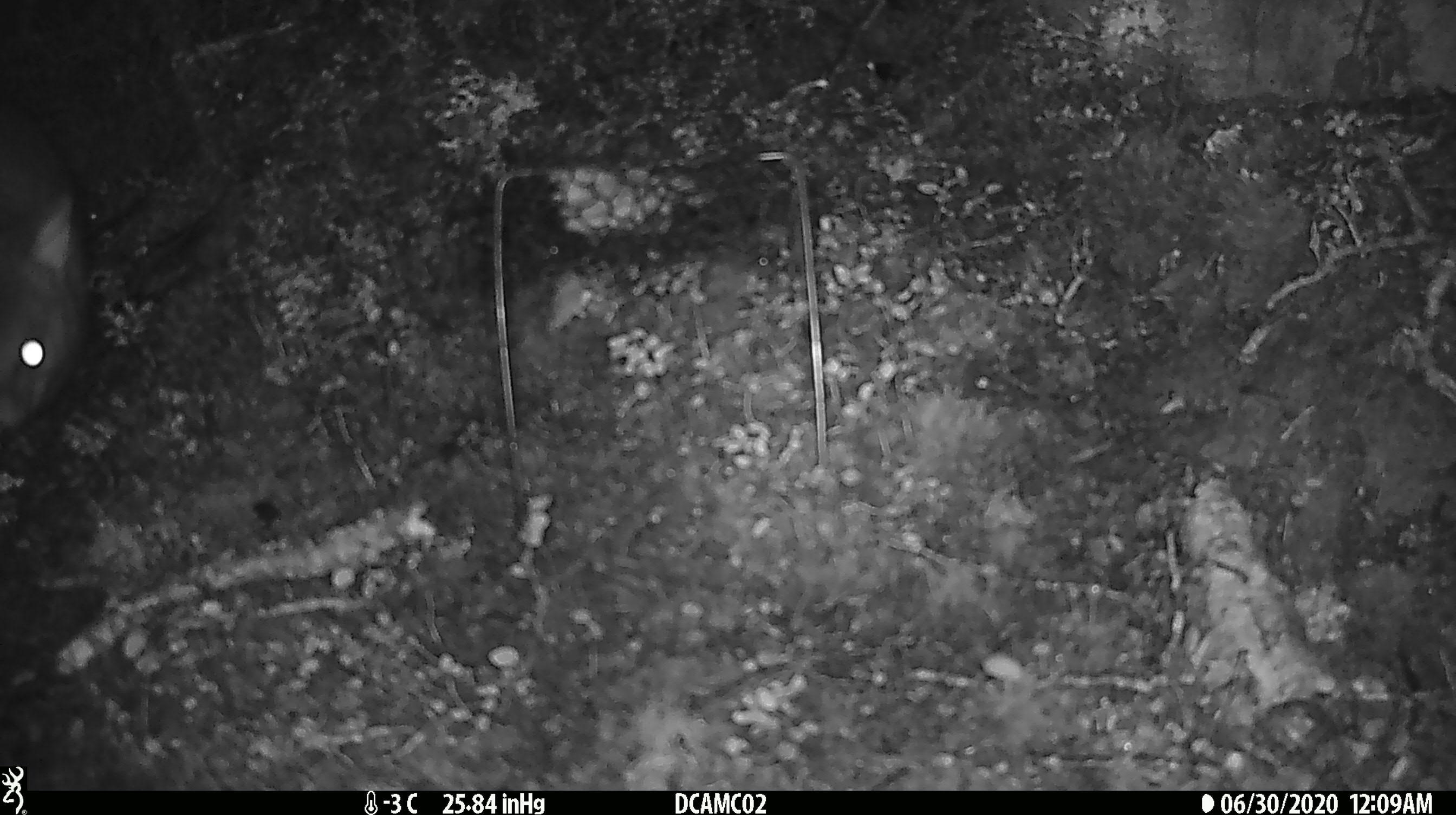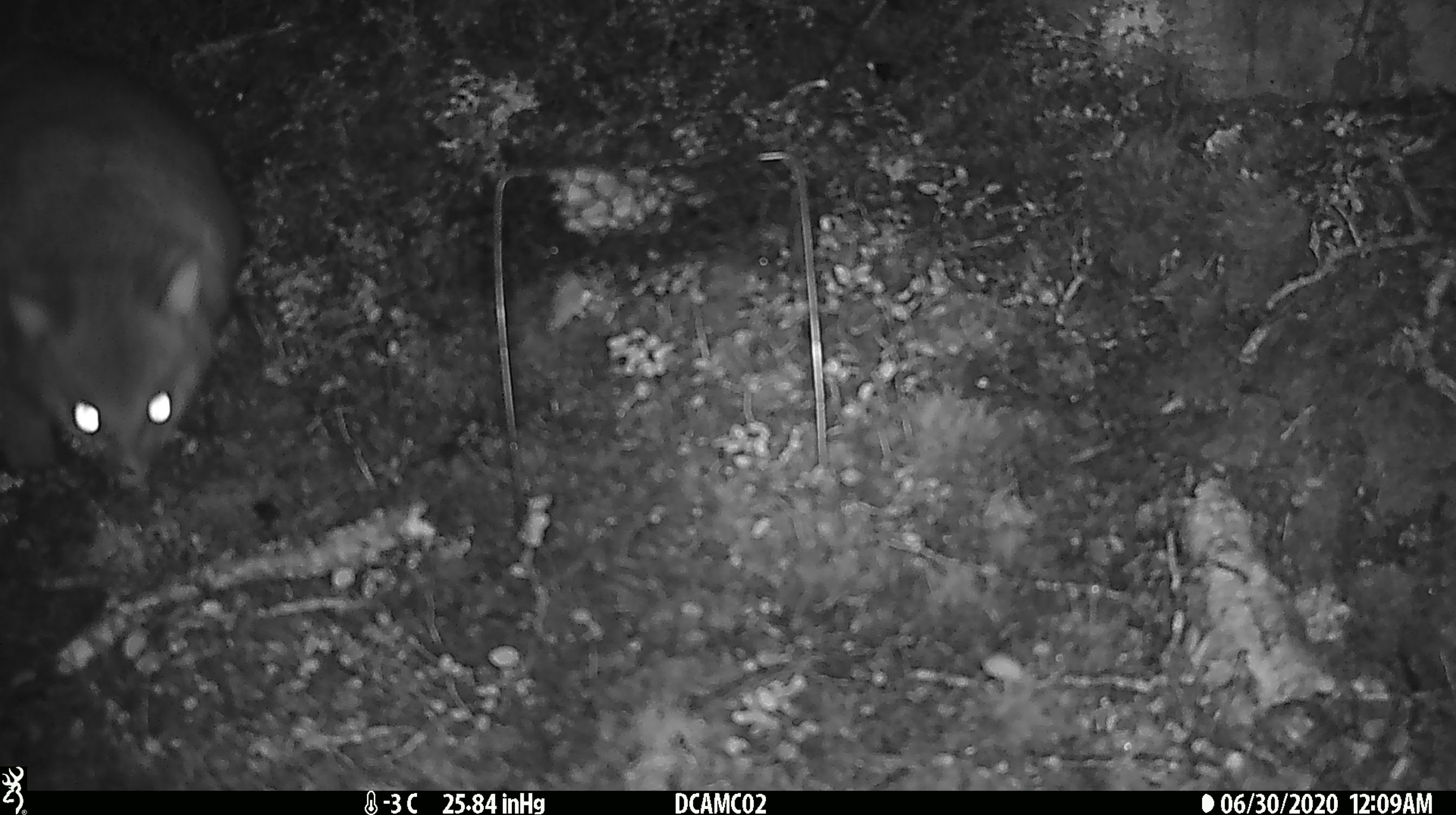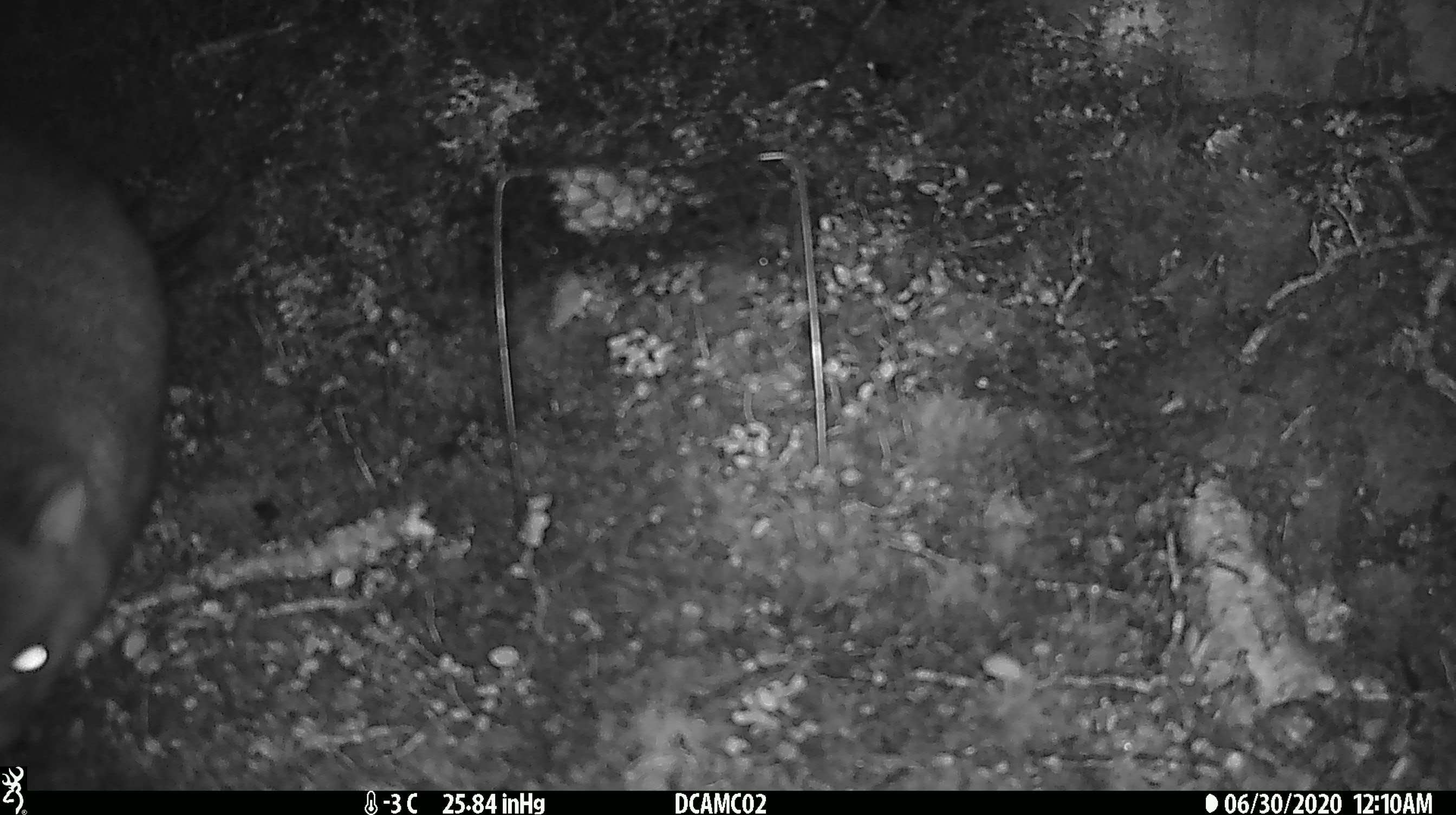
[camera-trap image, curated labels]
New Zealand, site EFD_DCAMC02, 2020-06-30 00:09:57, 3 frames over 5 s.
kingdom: Animalia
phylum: Chordata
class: Mammalia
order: Diprotodontia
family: Phalangeridae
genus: Trichosurus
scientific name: Trichosurus vulpecula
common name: common brushtail possum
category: possum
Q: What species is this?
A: Possum (common brushtail possum) (Trichosurus vulpecula).